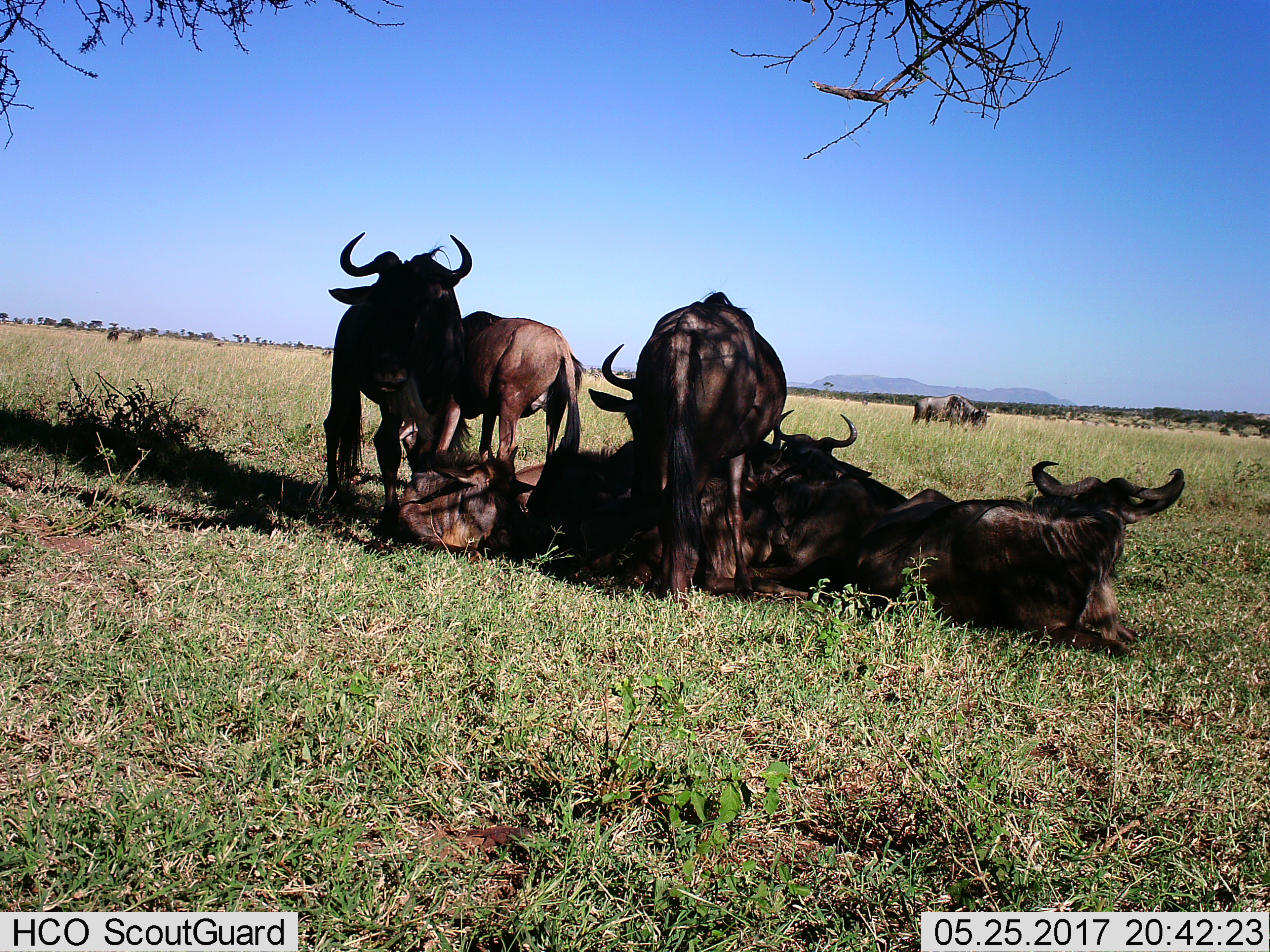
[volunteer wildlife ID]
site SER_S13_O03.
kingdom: Animalia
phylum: Chordata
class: Mammalia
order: Artiodactyla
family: Bovidae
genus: Connochaetes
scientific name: Connochaetes taurinus taurinus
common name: blue wildebeest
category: wildebeestblue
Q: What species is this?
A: Wildebeestblue (blue wildebeest) (Connochaetes taurinus taurinus).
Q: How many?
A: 10.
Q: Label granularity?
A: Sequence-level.